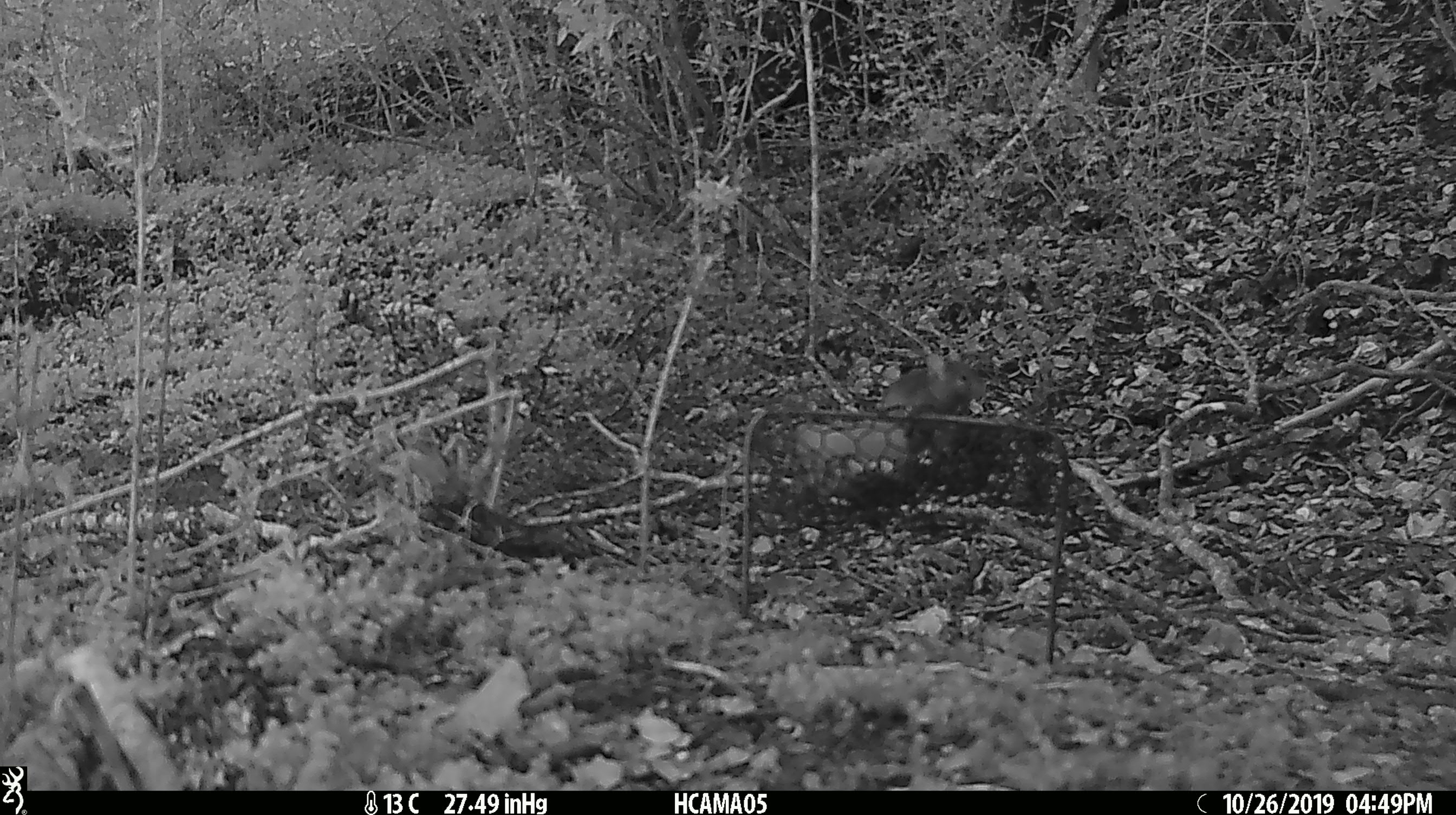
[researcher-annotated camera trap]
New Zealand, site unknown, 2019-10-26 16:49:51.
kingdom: Animalia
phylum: Chordata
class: Mammalia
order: Rodentia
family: Muridae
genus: Mus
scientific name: Mus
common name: mouse